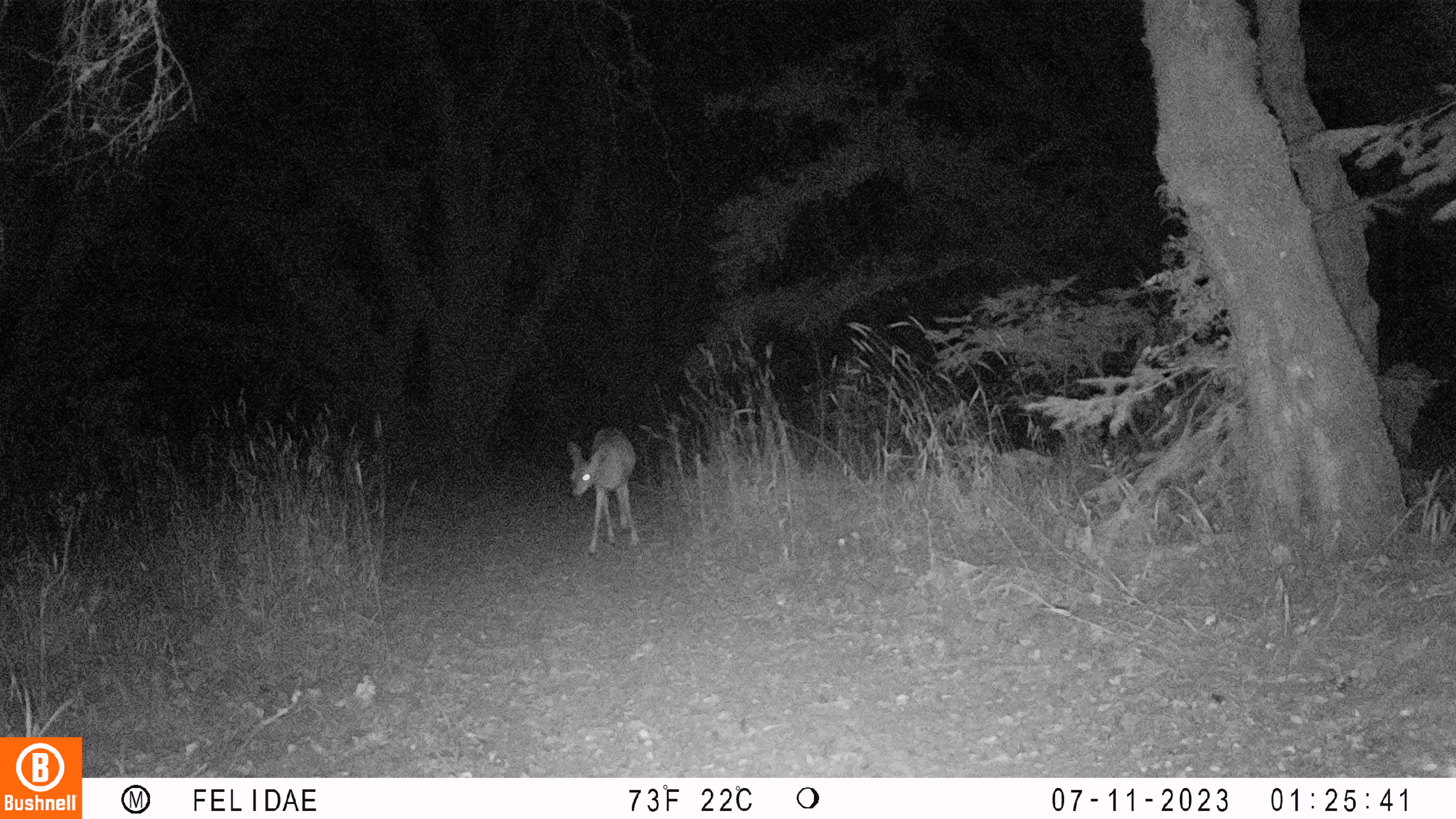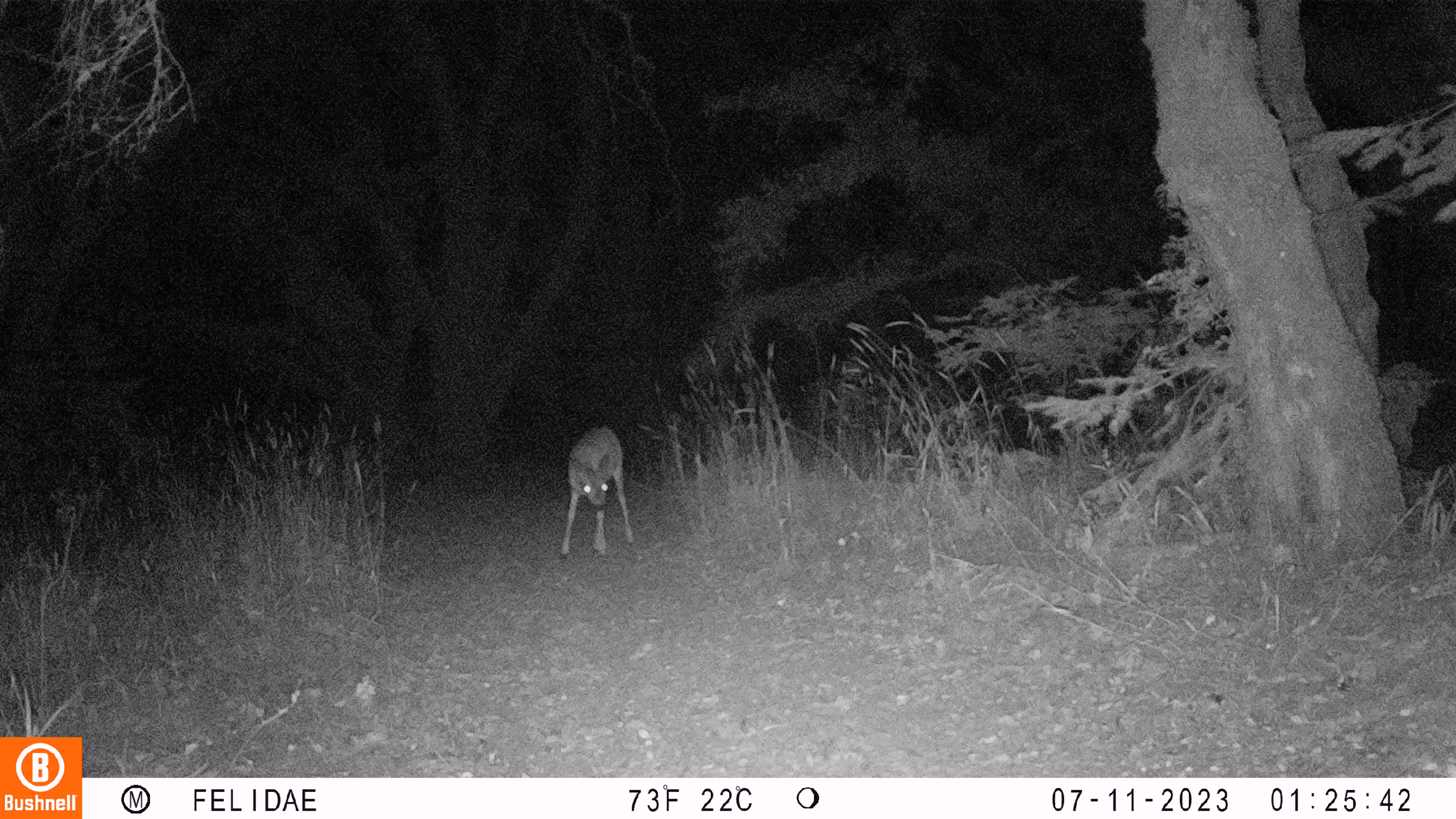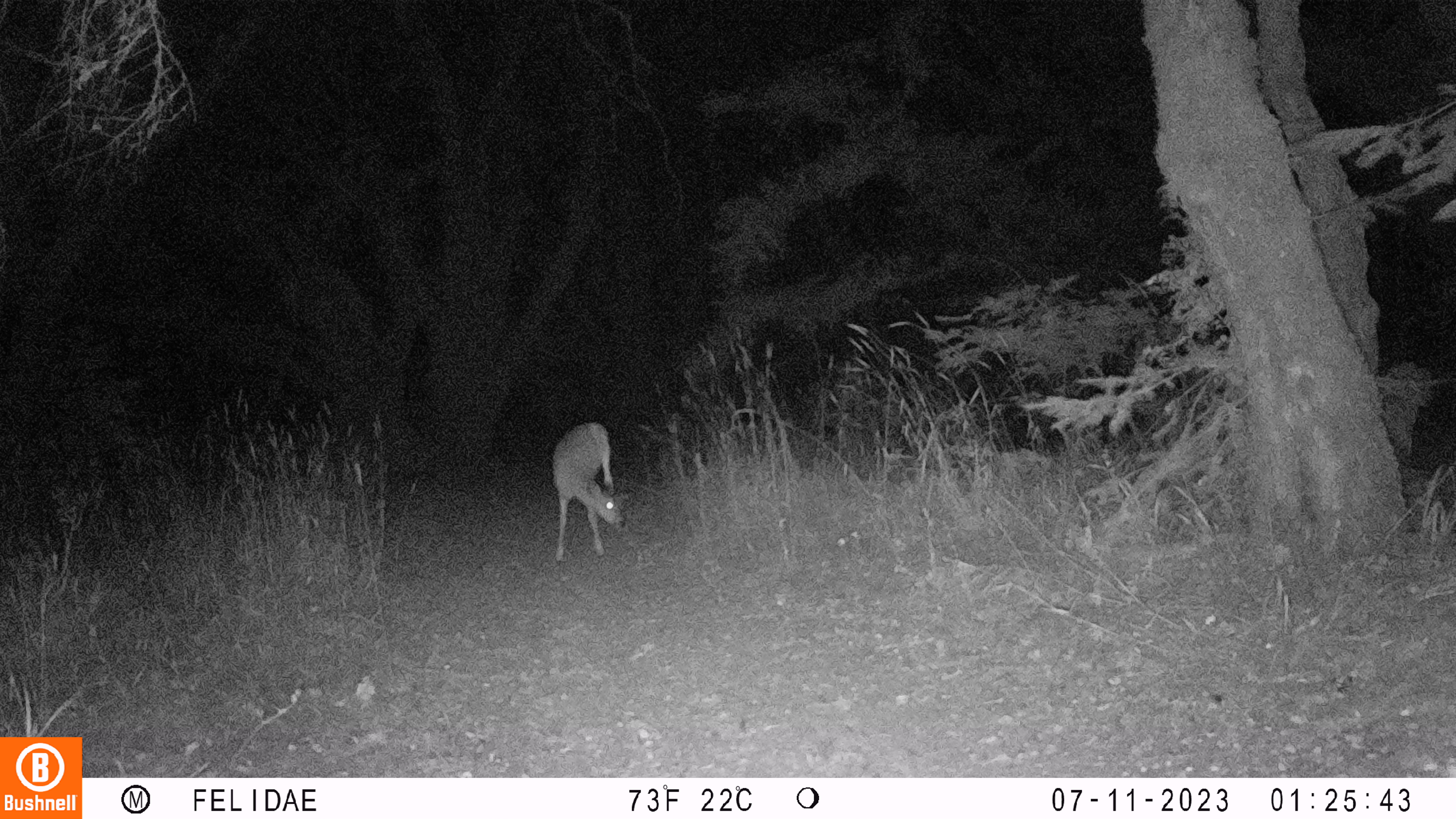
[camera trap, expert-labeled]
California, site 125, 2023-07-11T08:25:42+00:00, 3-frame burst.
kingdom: Animalia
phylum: Chordata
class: Mammalia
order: Artiodactyla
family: Cervidae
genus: Odocoileus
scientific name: Odocoileus hemionus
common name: mule deer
Mule deer (Odocoileus hemionus).